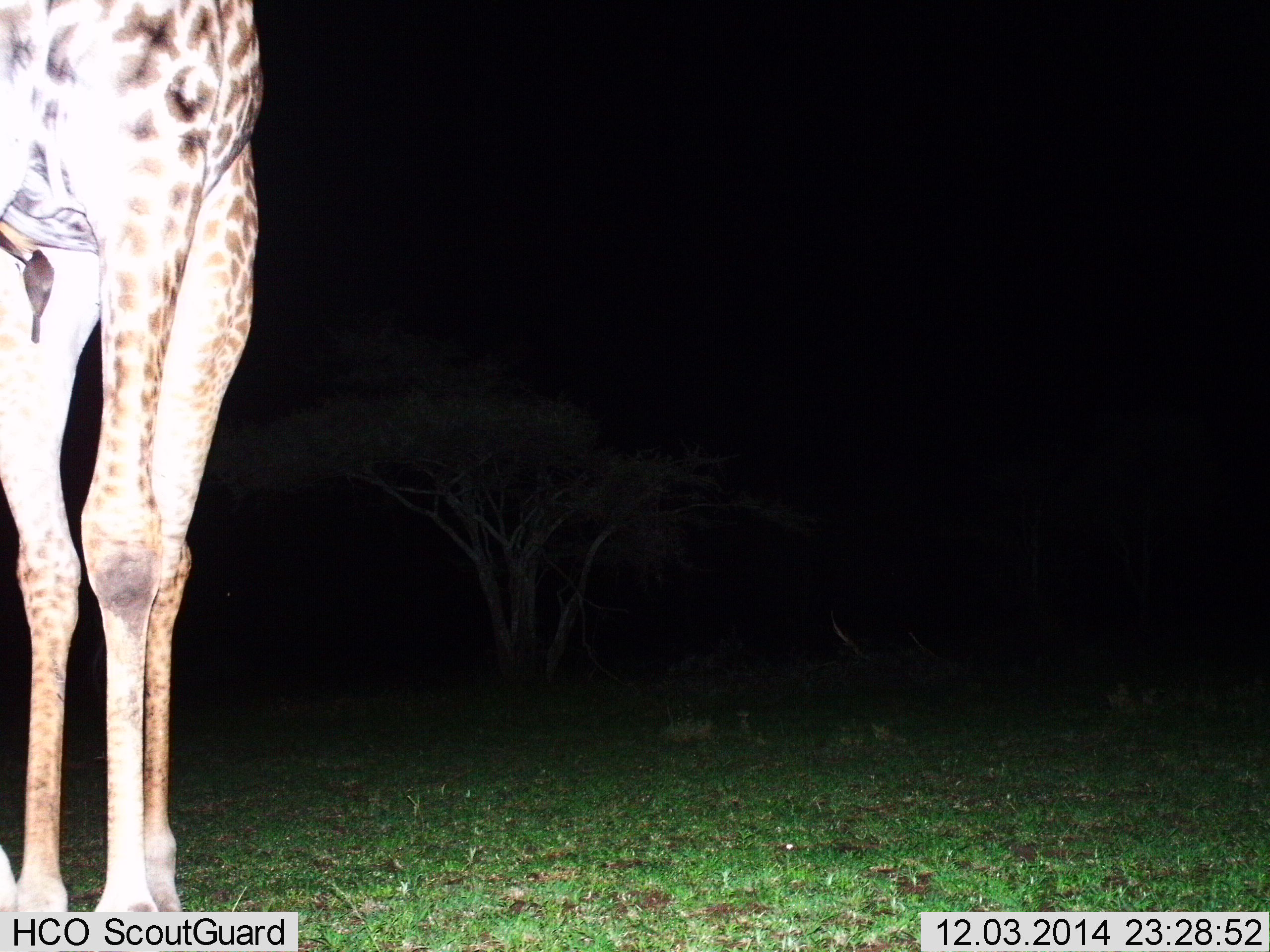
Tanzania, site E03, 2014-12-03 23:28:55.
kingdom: Animalia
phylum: Chordata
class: Mammalia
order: Artiodactyla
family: Giraffidae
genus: Giraffa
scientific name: Giraffa camelopardalis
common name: giraffe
Giraffe (Giraffa camelopardalis), count 1. Behavior (volunteer vote fractions): standing 100%, resting 0%, moving 0%, interacting 0%. Young present (vote fraction): 0%. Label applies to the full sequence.